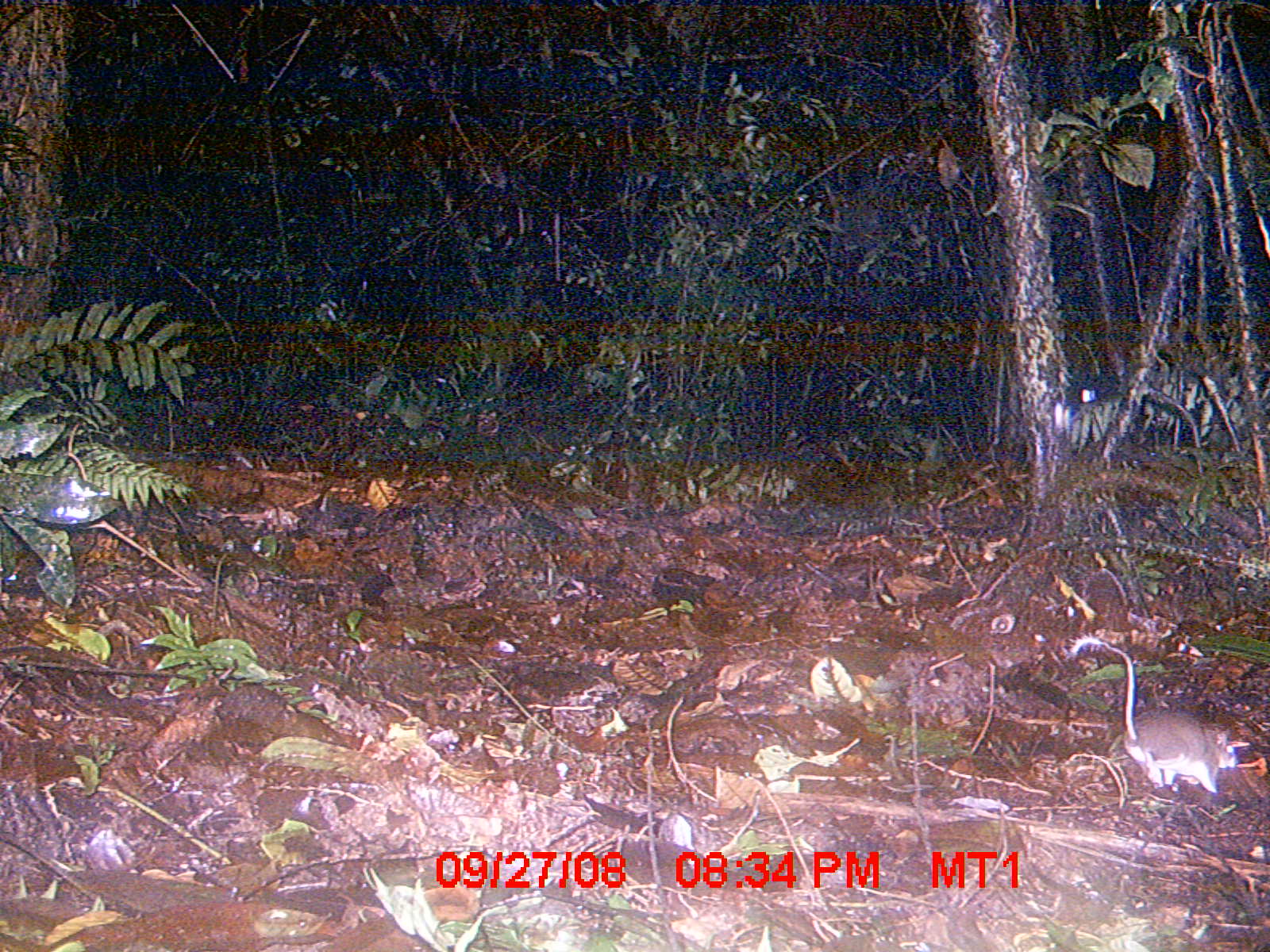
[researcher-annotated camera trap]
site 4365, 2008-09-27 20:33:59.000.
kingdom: Animalia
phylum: Chordata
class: Mammalia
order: Rodentia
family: Nesomyidae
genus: Eliurus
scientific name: Eliurus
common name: eliurus rat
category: eliurus sp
Eliurus sp (eliurus rat) (Eliurus), count 1.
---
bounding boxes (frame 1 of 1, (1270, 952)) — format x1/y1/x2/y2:
eliurus sp: 1097/641/1238/794